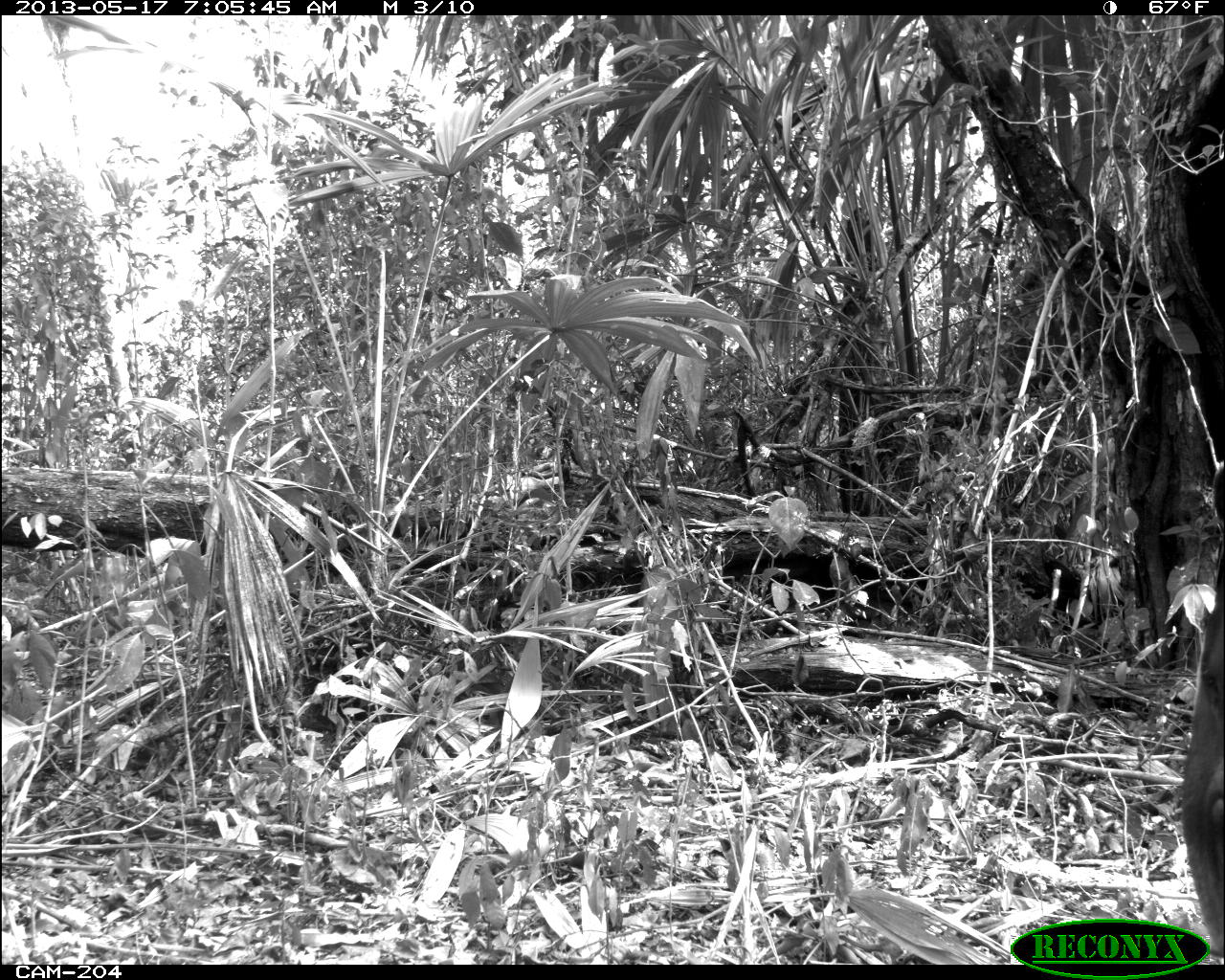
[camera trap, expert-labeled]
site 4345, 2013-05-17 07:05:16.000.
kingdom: Animalia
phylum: Chordata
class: Mammalia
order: Perissodactyla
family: Tapiridae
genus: Tapirus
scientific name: Tapirus bairdii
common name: baird's tapir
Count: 1.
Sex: female.